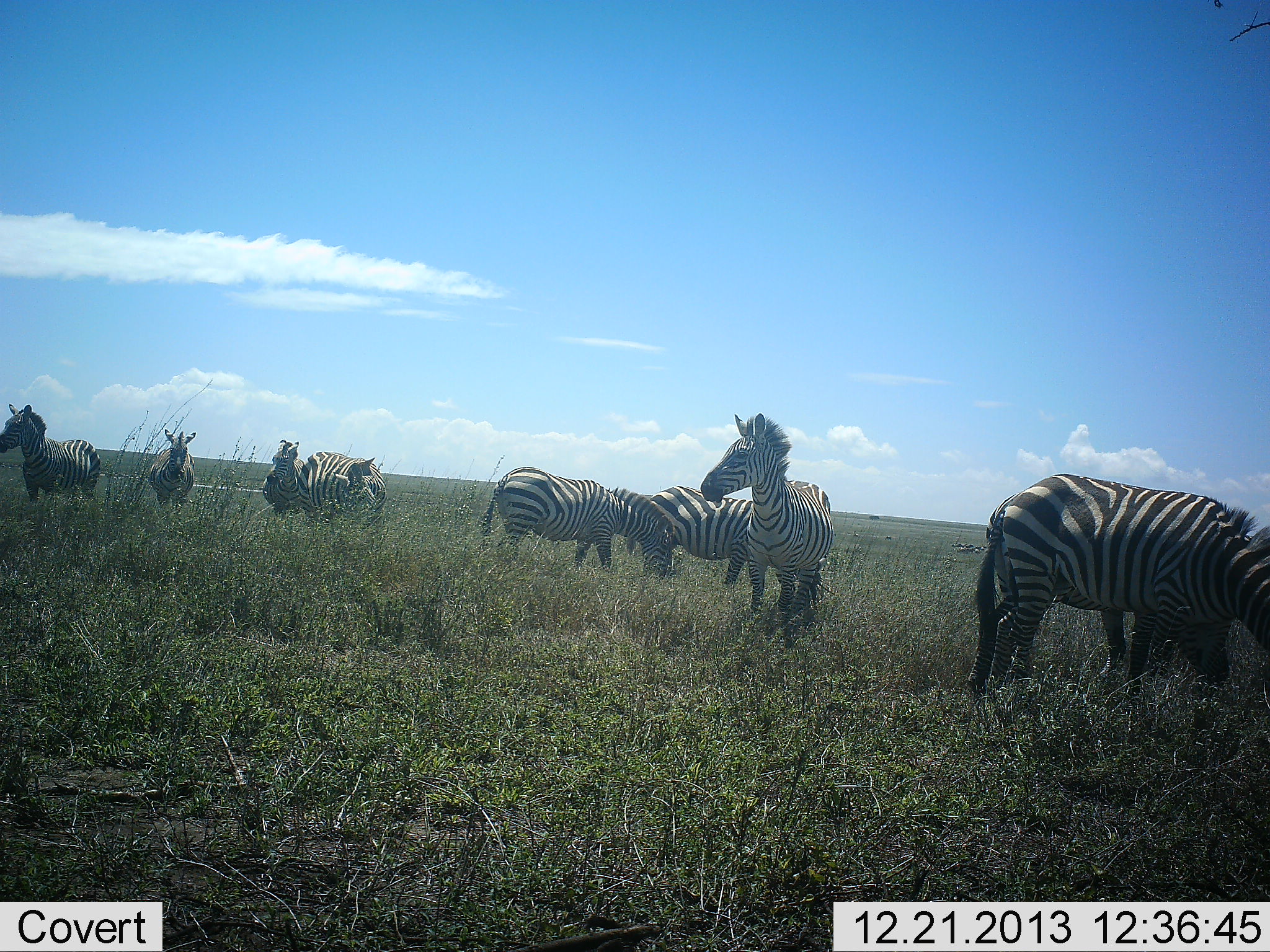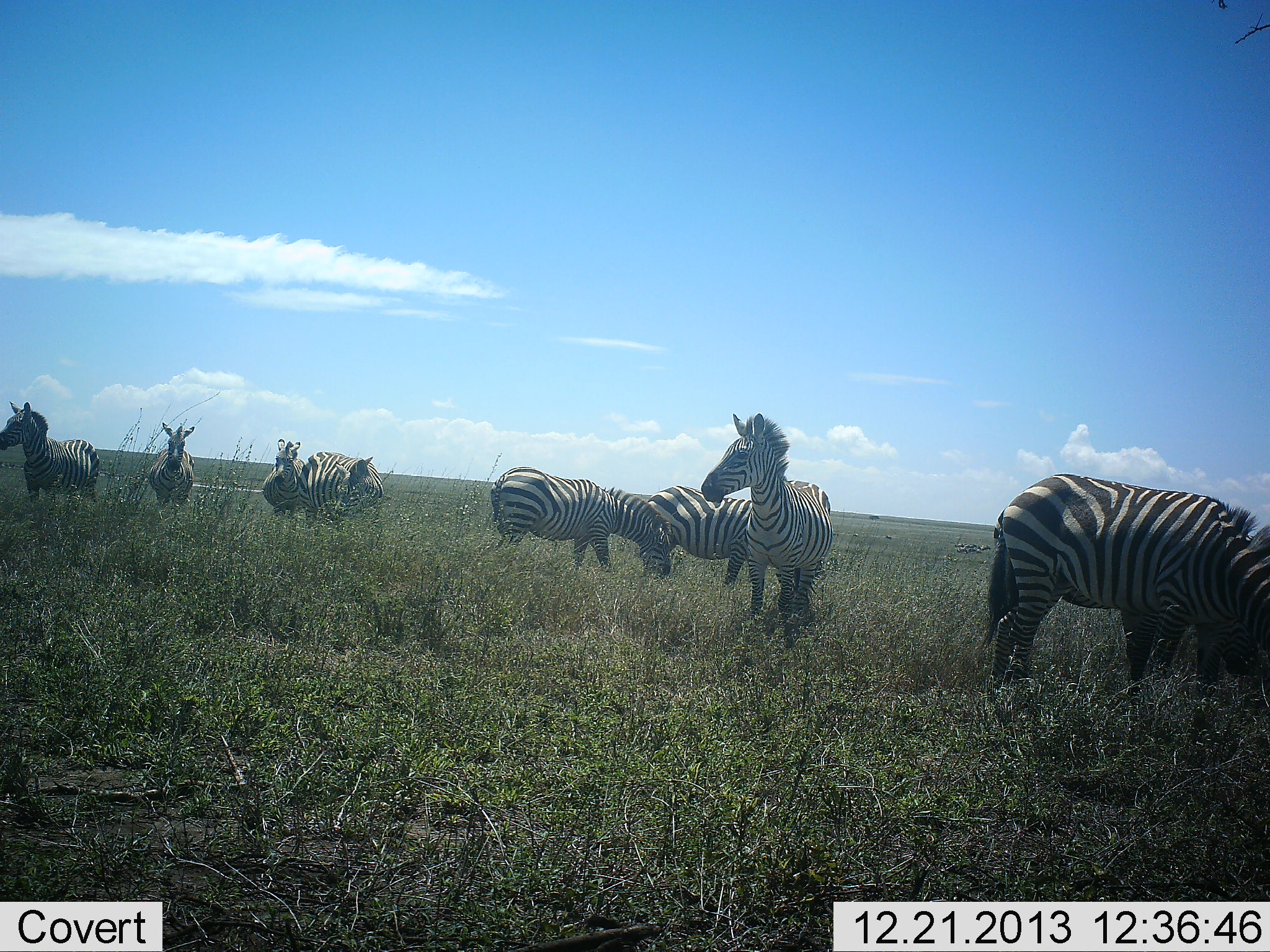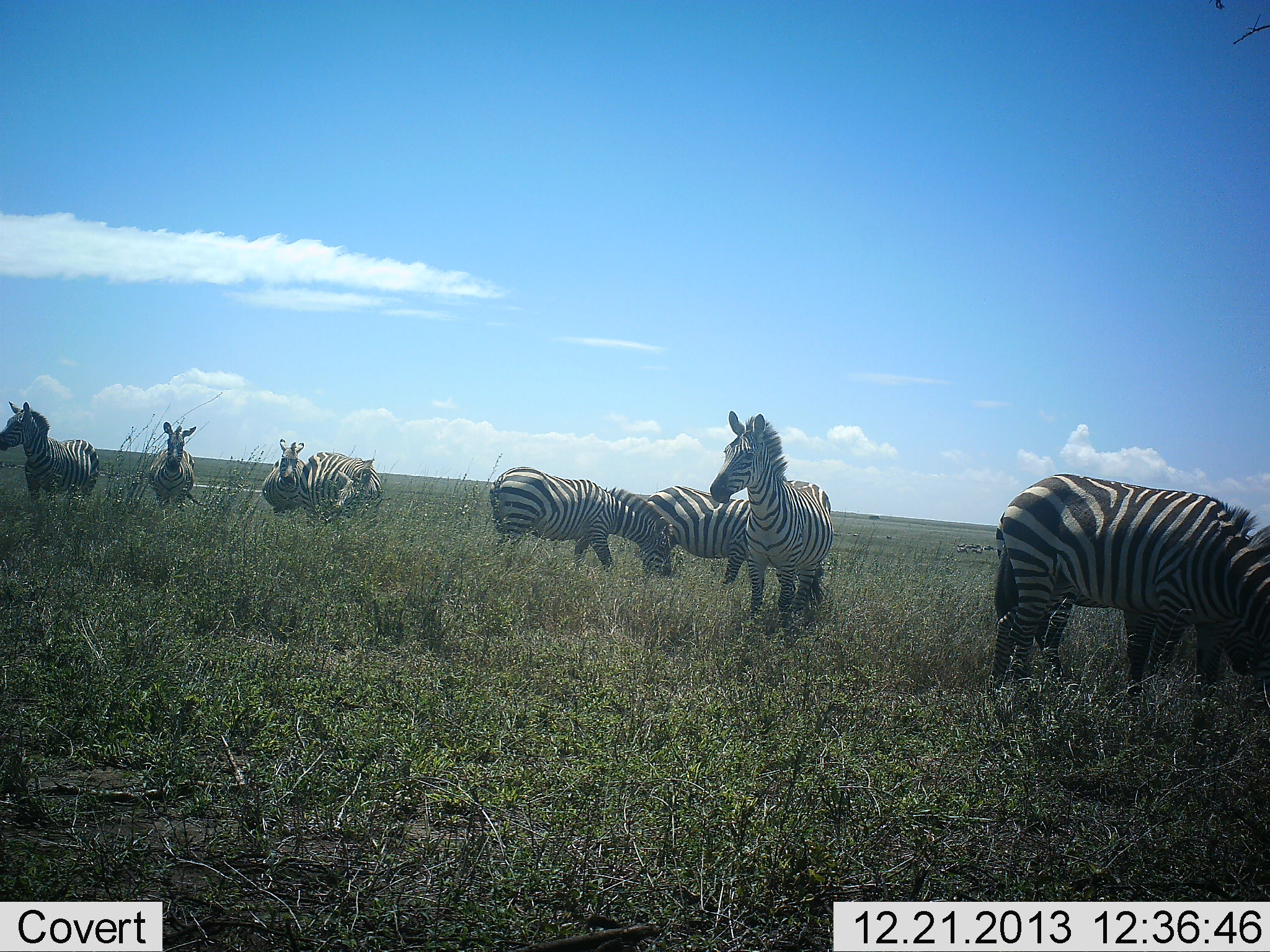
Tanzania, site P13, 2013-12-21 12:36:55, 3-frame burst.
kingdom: Animalia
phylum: Chordata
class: Mammalia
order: Perissodactyla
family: Equidae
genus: Equus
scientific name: Equus quagga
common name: plains zebra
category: zebra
Zebra (plains zebra) (Equus quagga), count 9. Behavior (volunteer vote fractions): standing 90%, resting 10%, moving 10%, interacting 0%. Young present (vote fraction): 0%. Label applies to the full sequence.